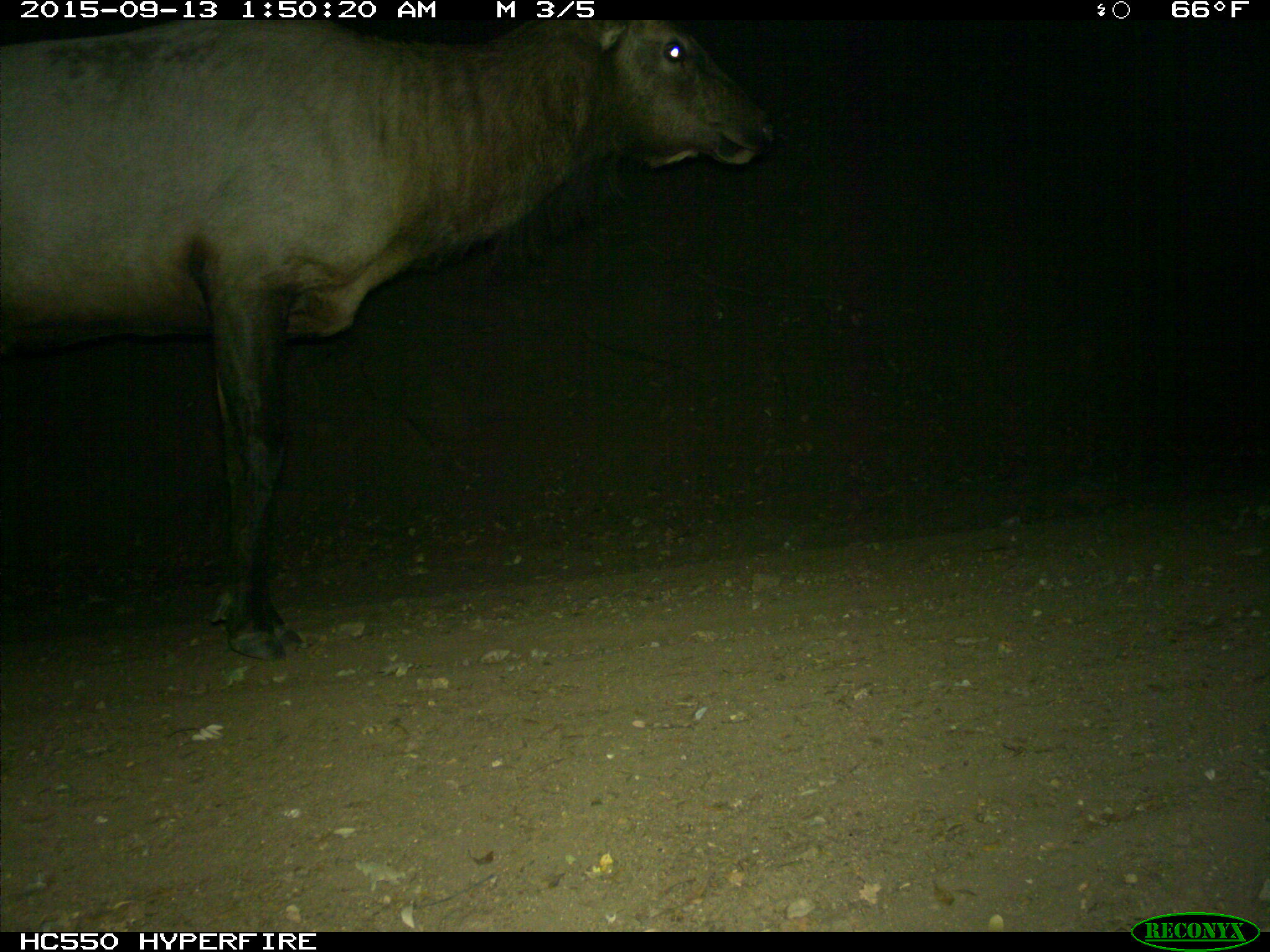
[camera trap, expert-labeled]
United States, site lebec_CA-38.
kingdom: Animalia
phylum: Chordata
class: Mammalia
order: Artiodactyla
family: Cervidae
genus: Cervus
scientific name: Cervus canadensis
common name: elk